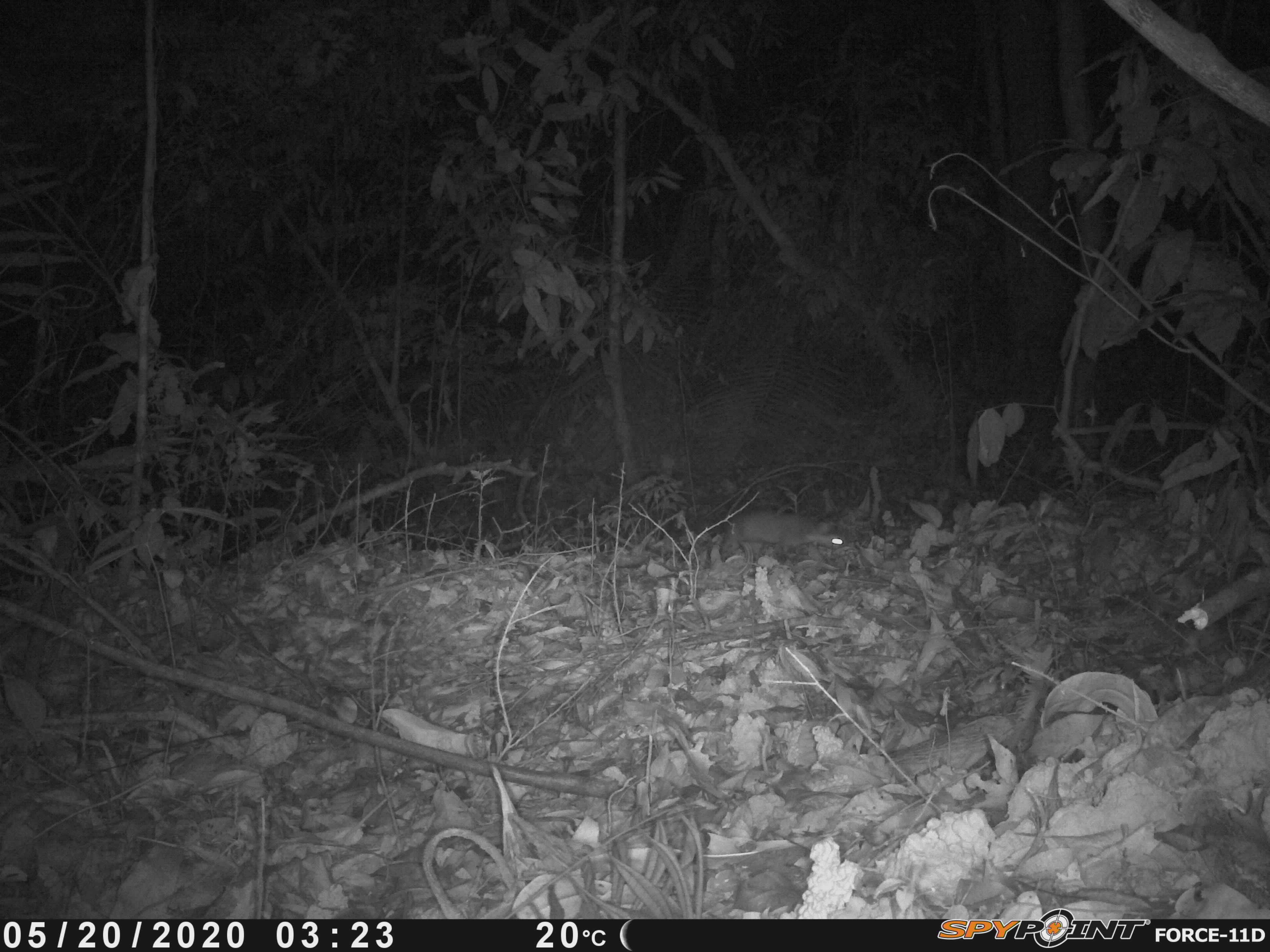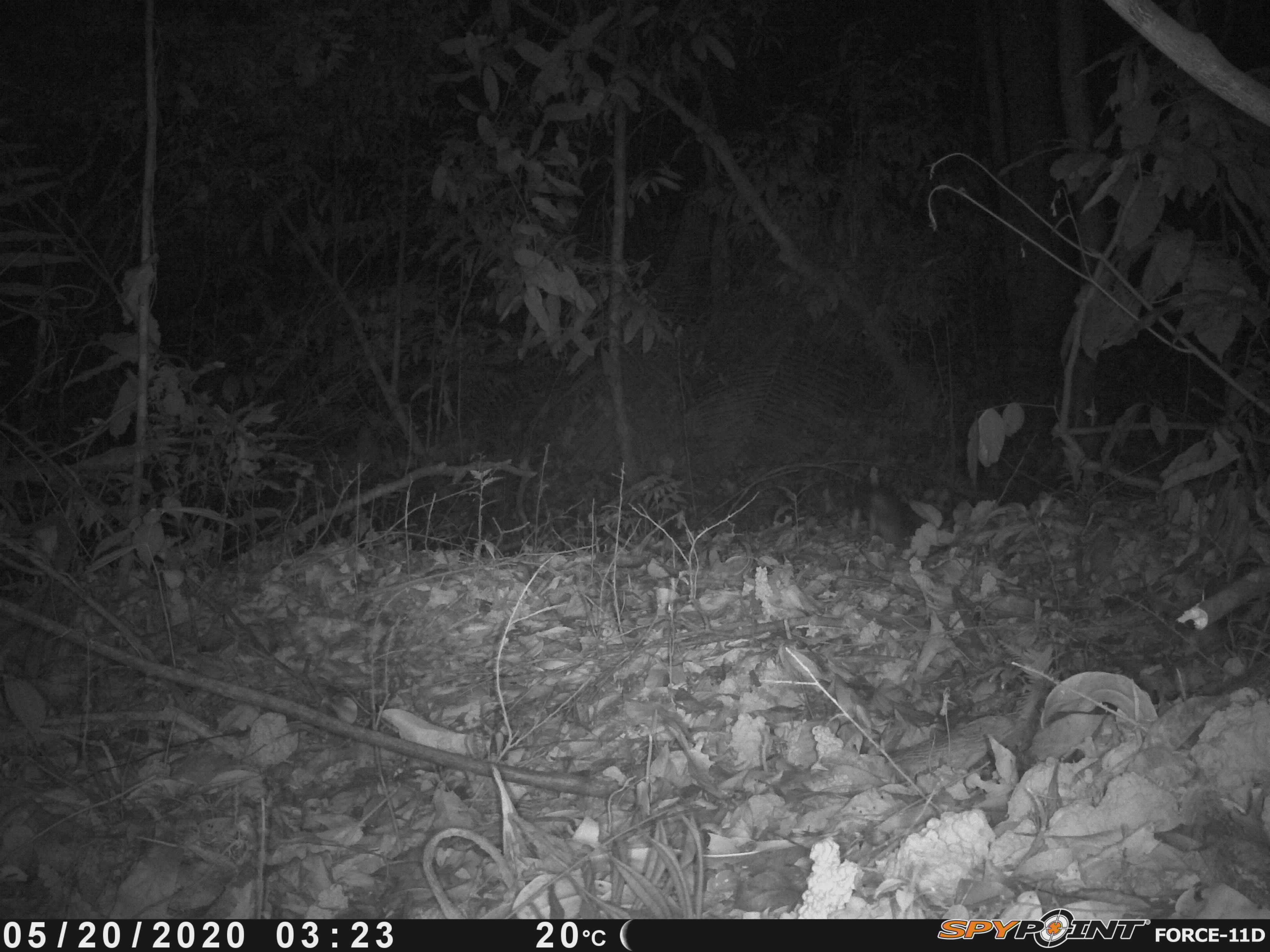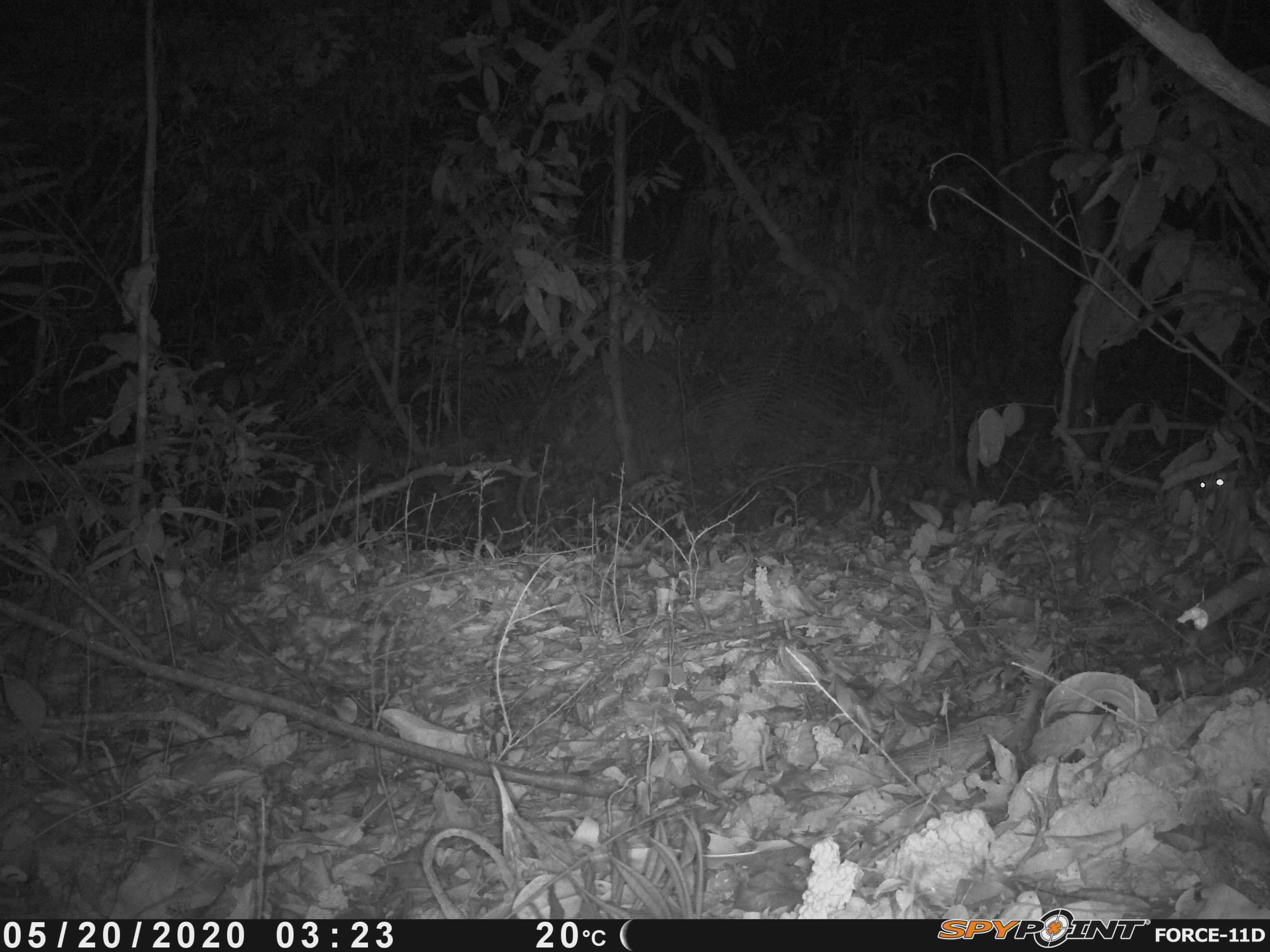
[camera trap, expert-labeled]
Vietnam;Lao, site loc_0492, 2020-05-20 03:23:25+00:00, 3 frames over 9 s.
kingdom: Animalia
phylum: Chordata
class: Mammalia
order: Carnivora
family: Mustelidae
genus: Melogale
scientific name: Melogale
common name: ferret badger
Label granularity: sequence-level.